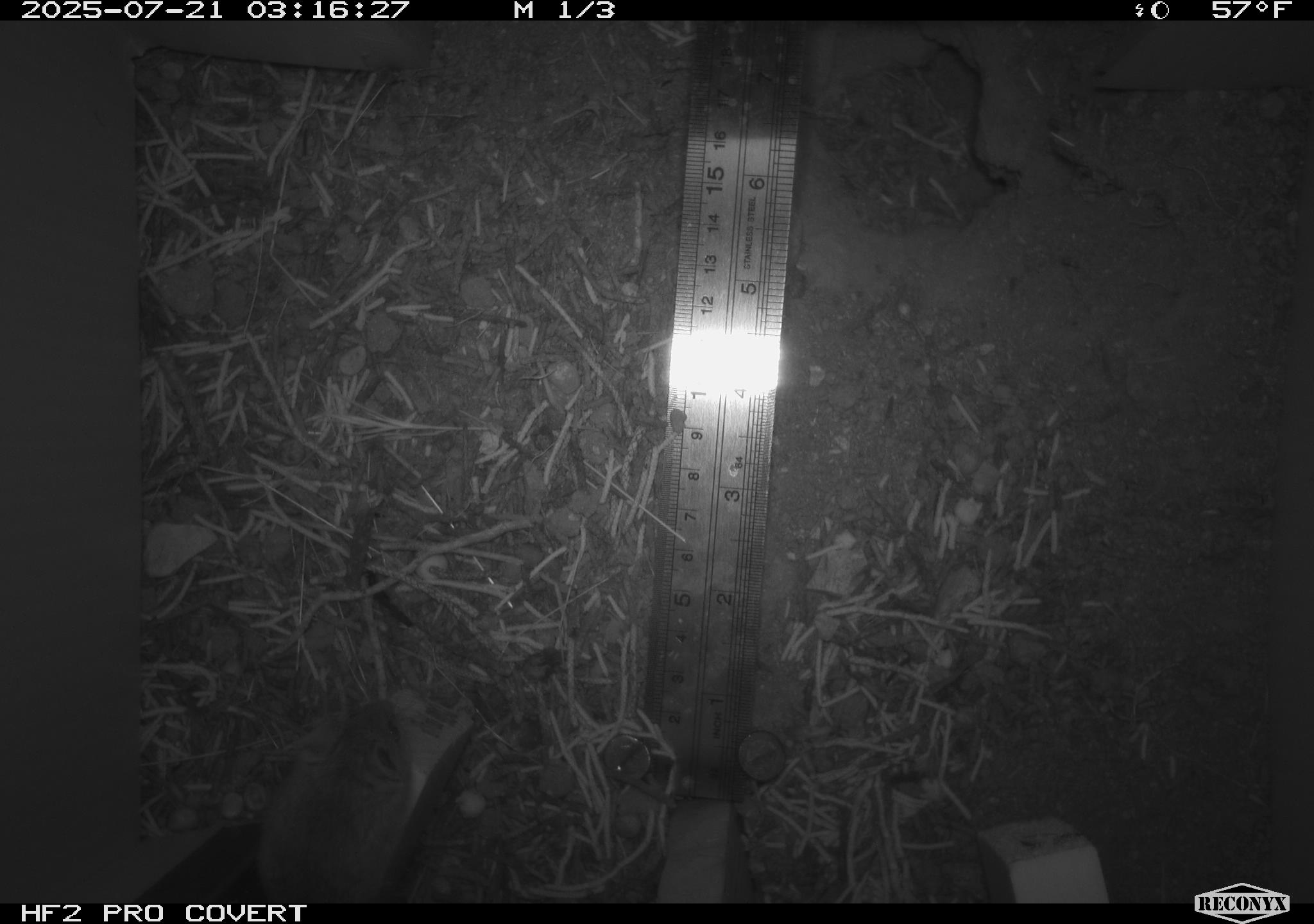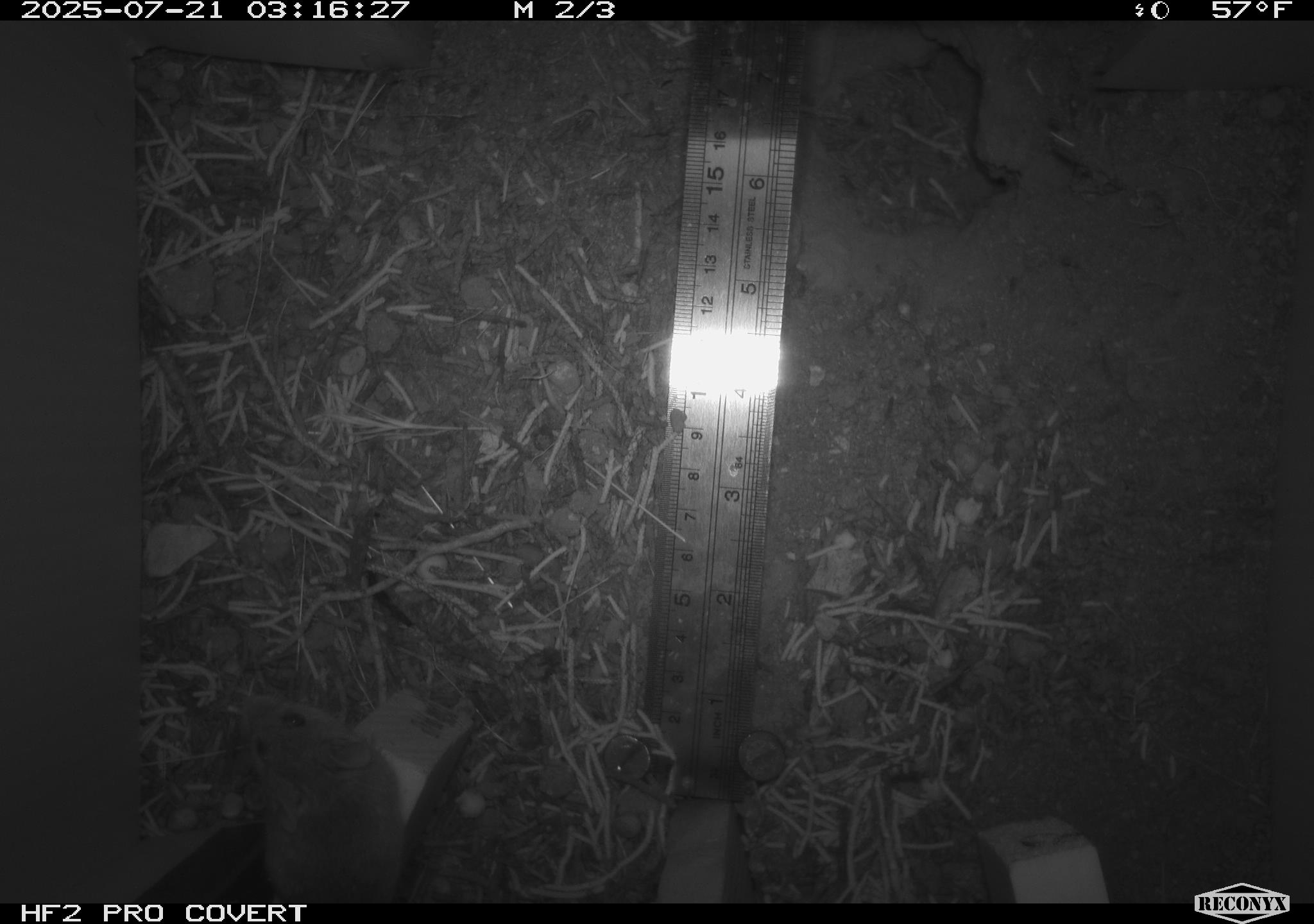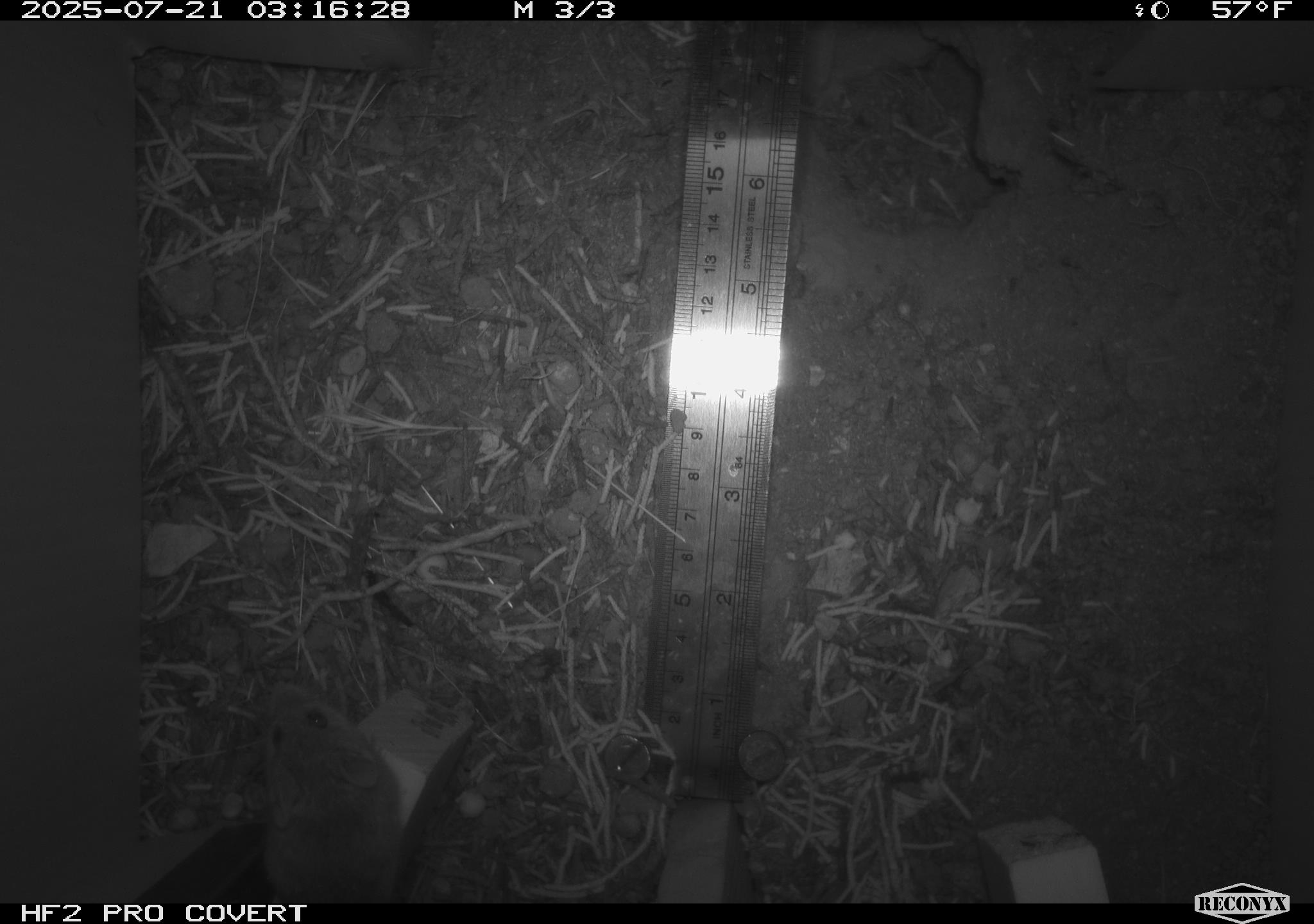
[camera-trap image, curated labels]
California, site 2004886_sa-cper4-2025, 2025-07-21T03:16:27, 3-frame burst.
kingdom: Animalia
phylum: Chordata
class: Mammalia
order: Rodentia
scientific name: Rodentia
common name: rodent